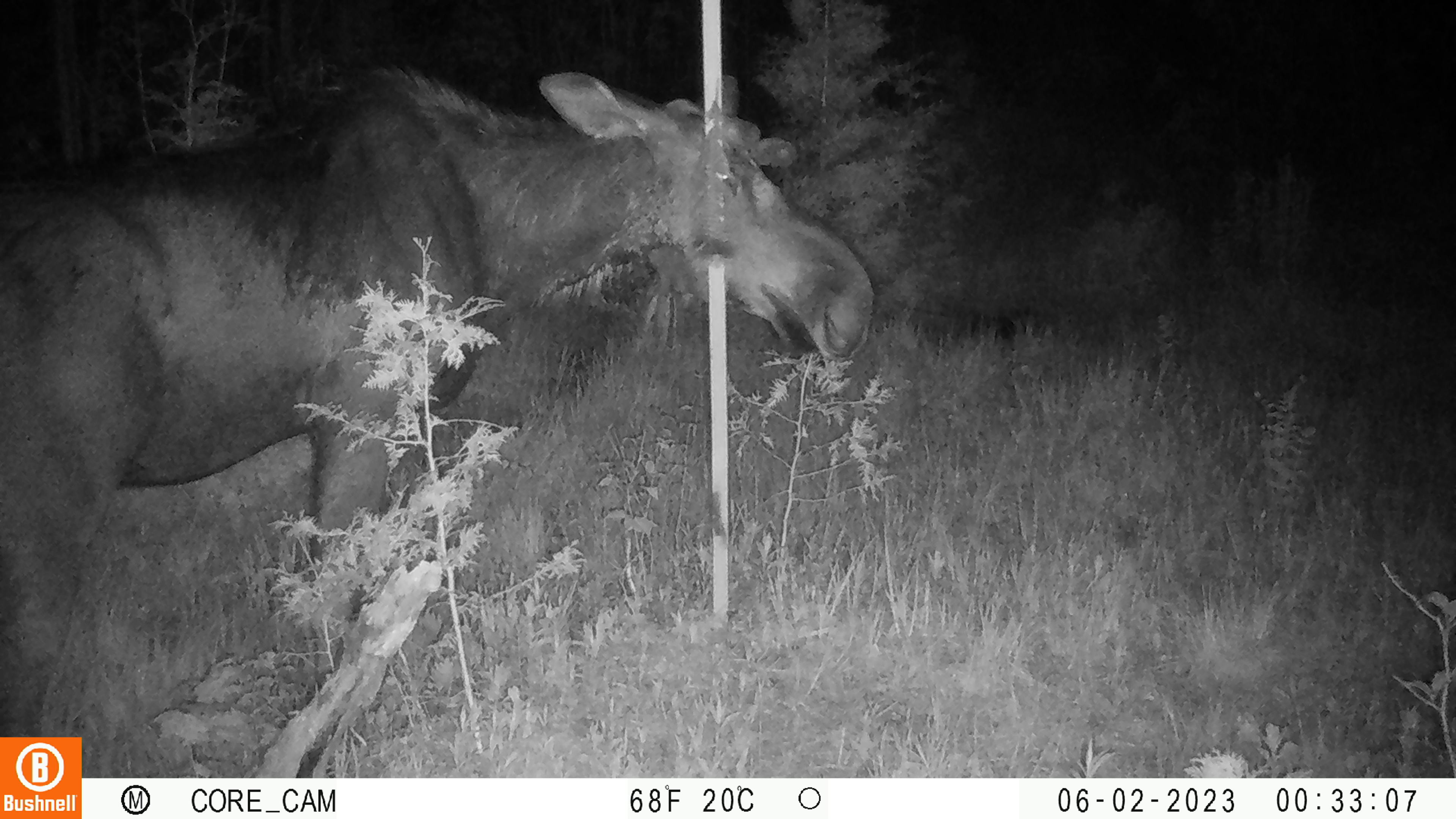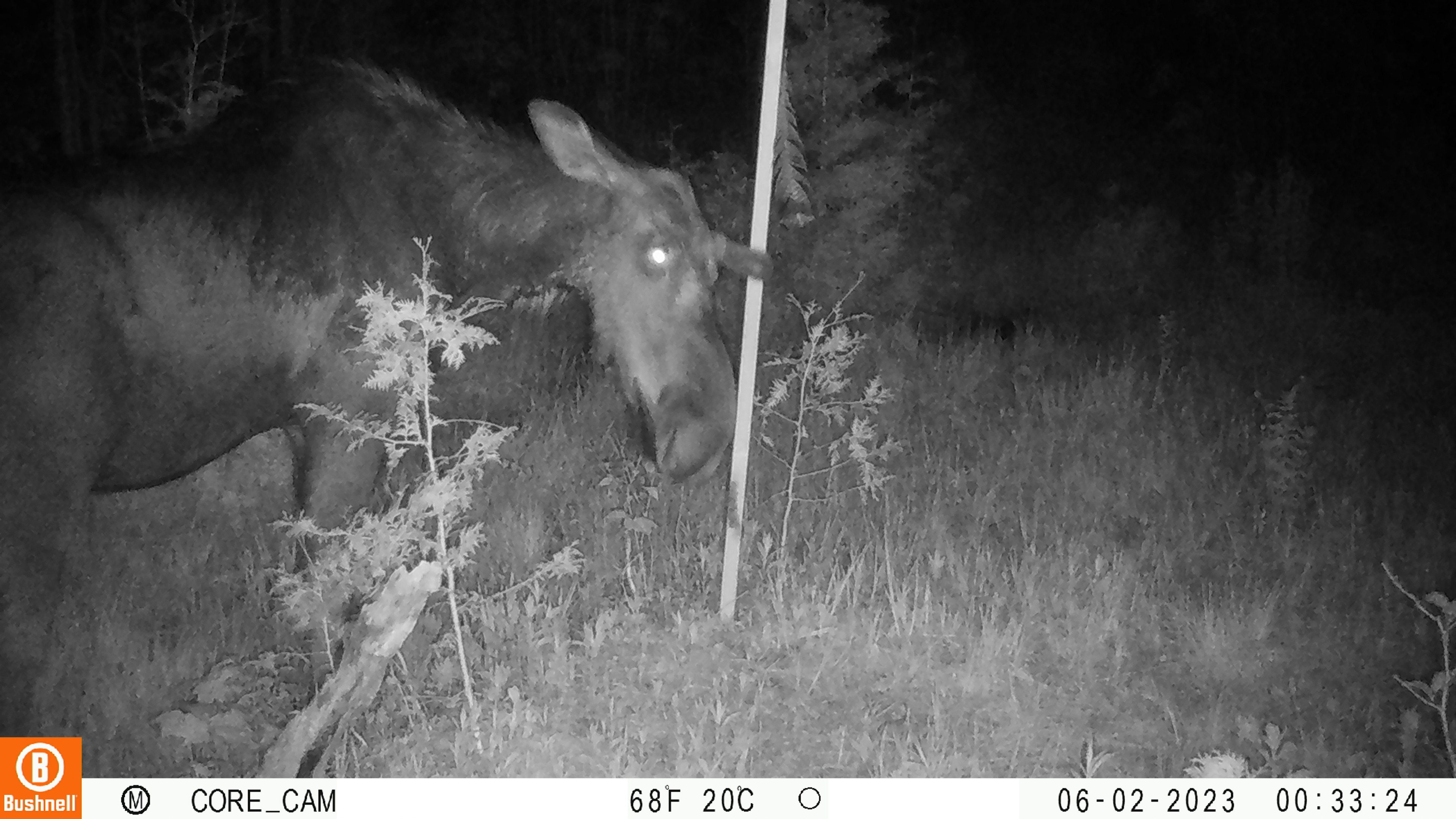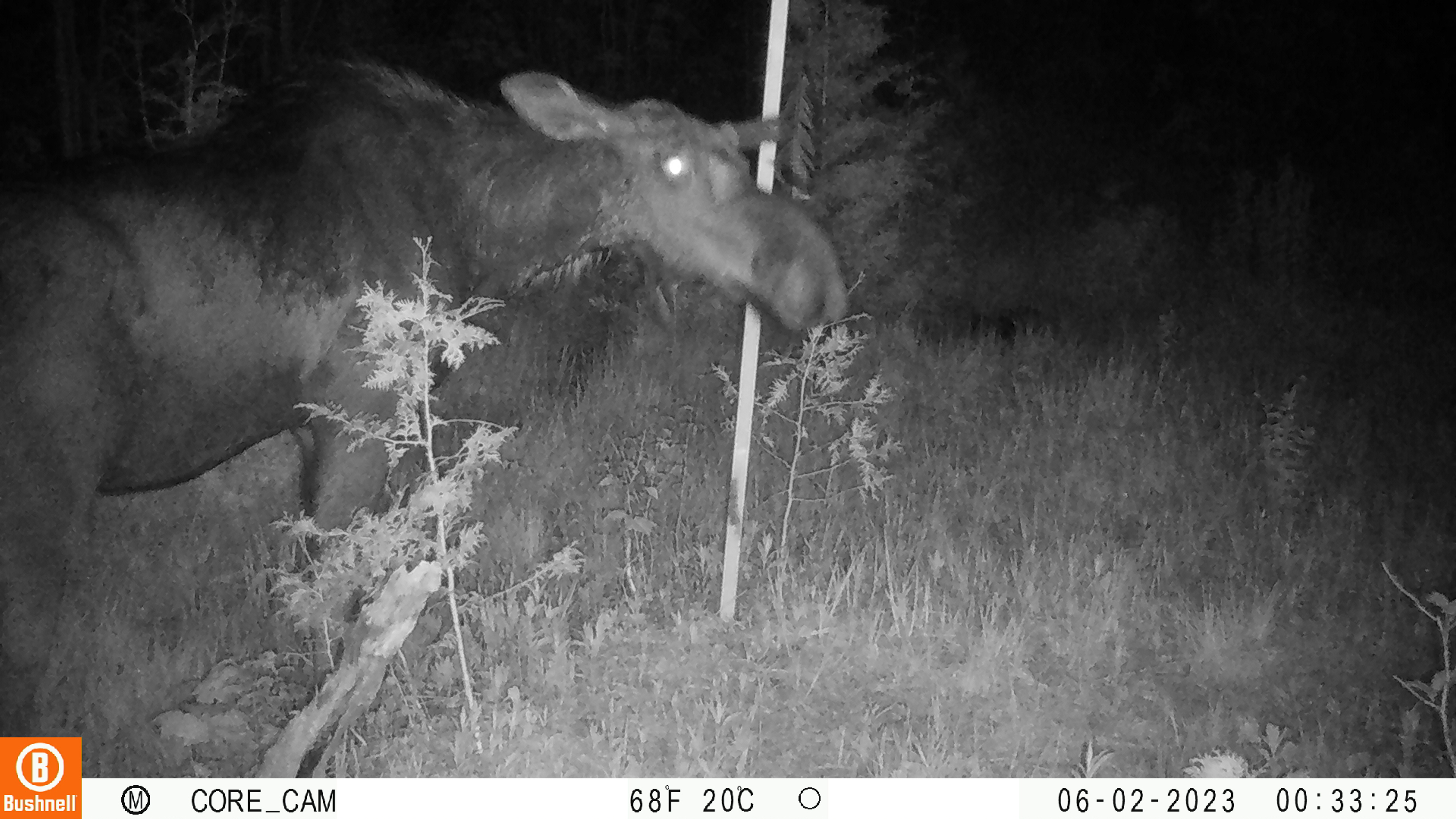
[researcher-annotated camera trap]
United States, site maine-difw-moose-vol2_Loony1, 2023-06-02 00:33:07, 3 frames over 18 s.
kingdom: Animalia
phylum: Chordata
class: Mammalia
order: Artiodactyla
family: Cervidae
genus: Alces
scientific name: Alces alces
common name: moose